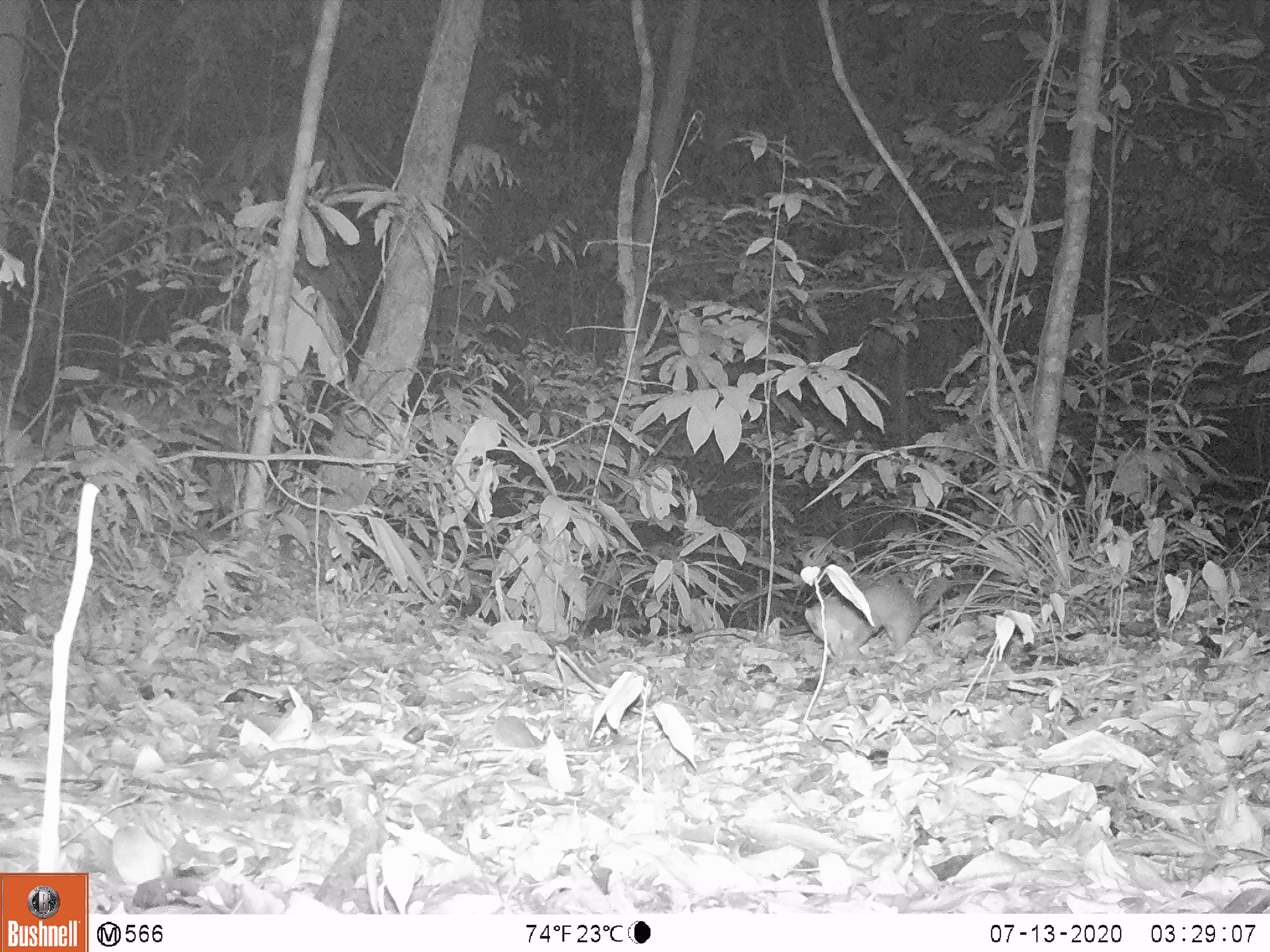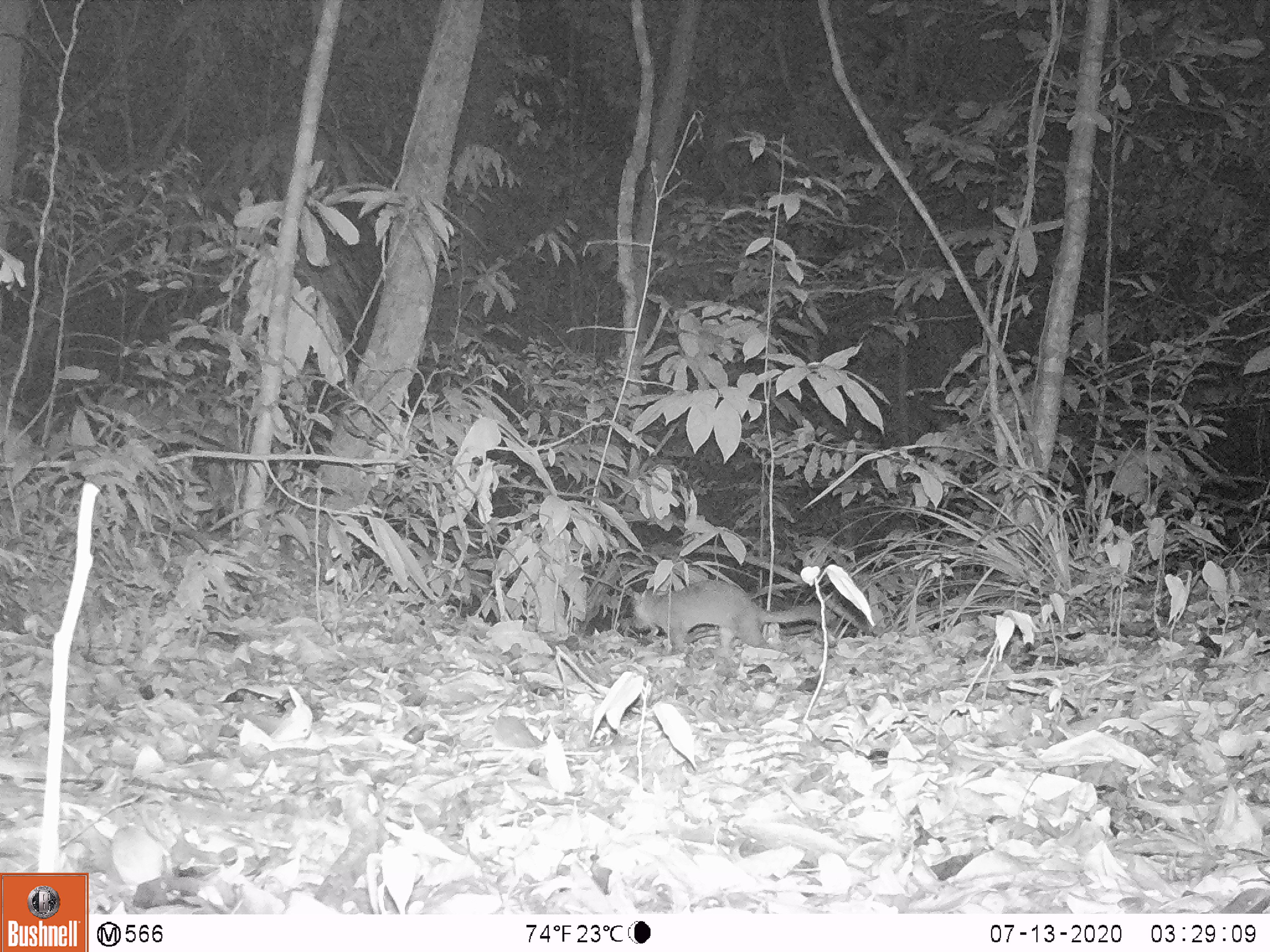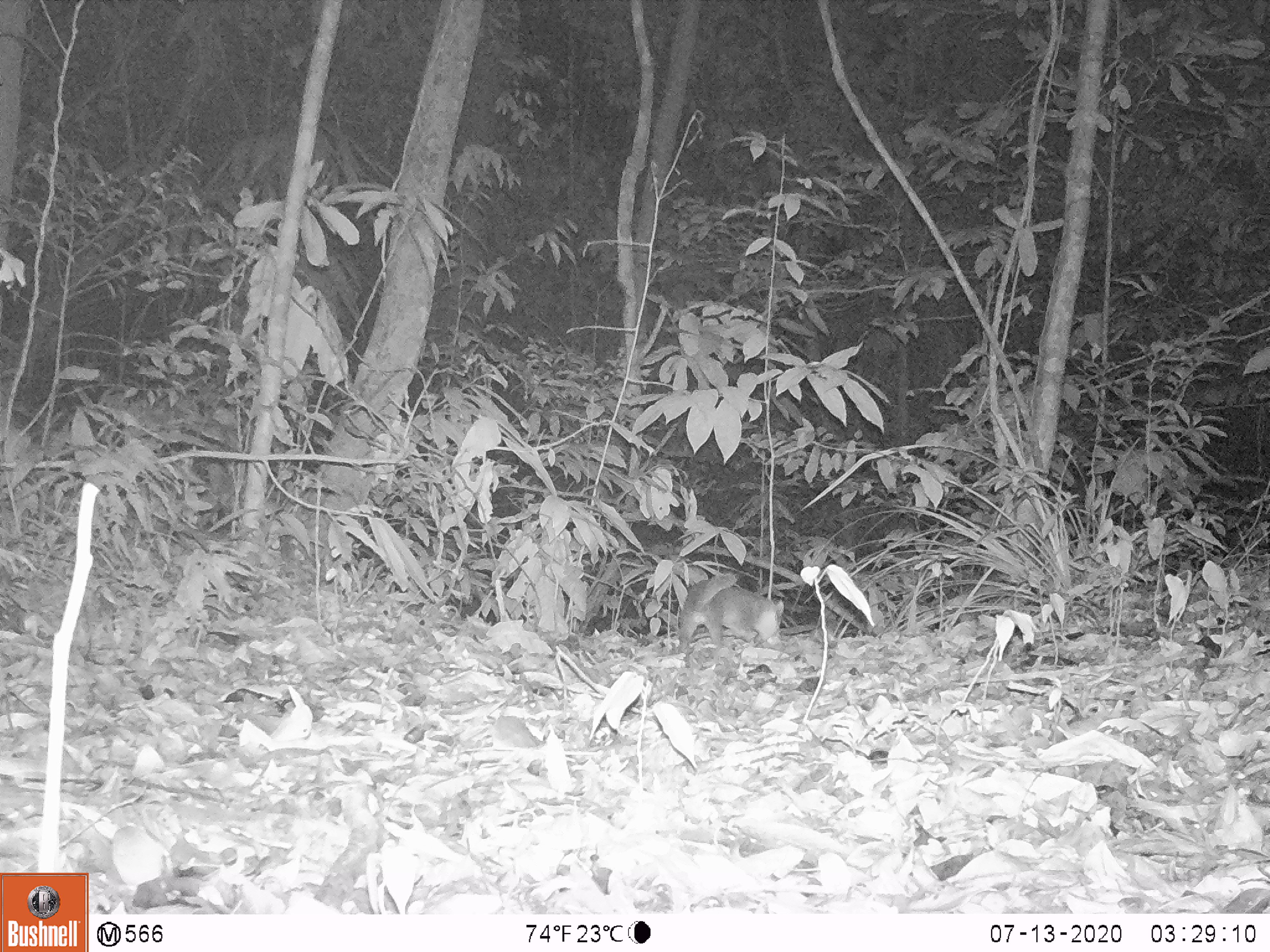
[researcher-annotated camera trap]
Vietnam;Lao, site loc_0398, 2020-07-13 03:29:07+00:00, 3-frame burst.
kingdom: Animalia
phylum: Chordata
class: Mammalia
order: Carnivora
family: Mustelidae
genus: Melogale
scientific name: Melogale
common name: ferret badger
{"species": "ferret badger (Melogale)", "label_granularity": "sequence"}